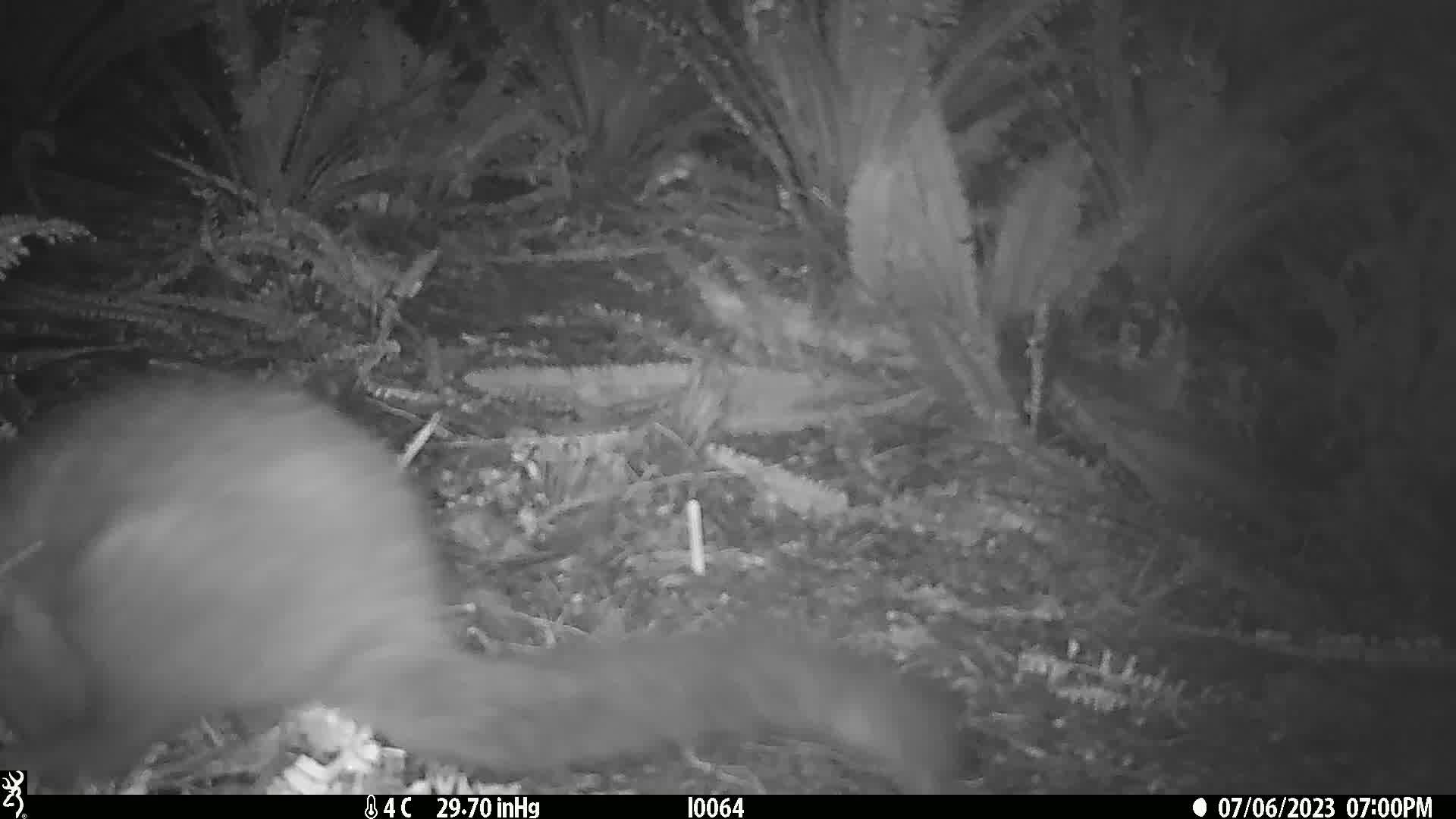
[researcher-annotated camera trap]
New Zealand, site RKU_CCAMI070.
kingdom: Animalia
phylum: Chordata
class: Mammalia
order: Diprotodontia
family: Phalangeridae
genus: Trichosurus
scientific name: Trichosurus vulpecula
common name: common brushtail possum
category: possum